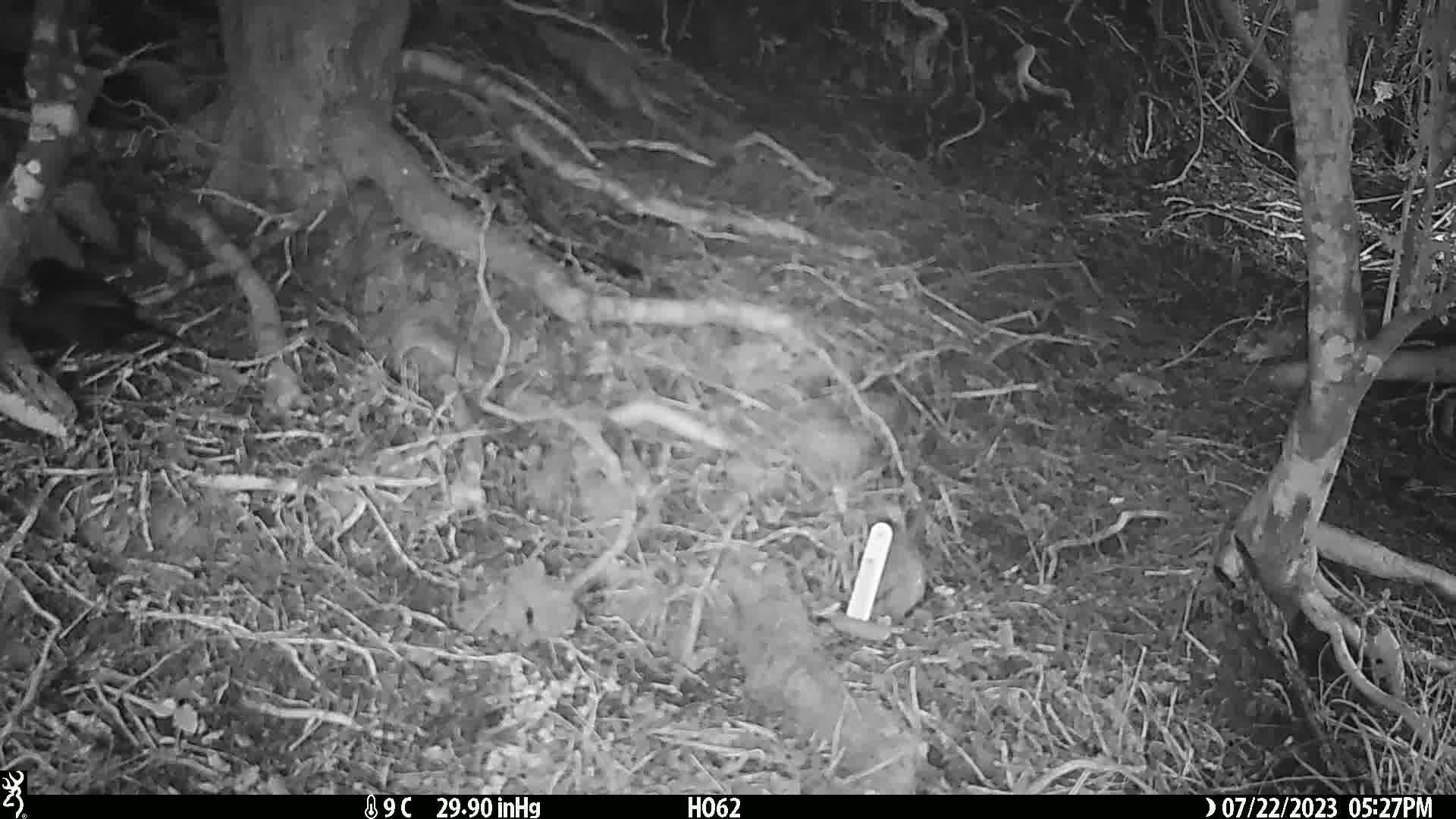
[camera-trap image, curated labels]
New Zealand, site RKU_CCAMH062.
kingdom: Animalia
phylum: Chordata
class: Aves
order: Passeriformes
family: Turdidae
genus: Turdus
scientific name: Turdus merula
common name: eurasian blackbird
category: blackbird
Blackbird (eurasian blackbird) (Turdus merula).